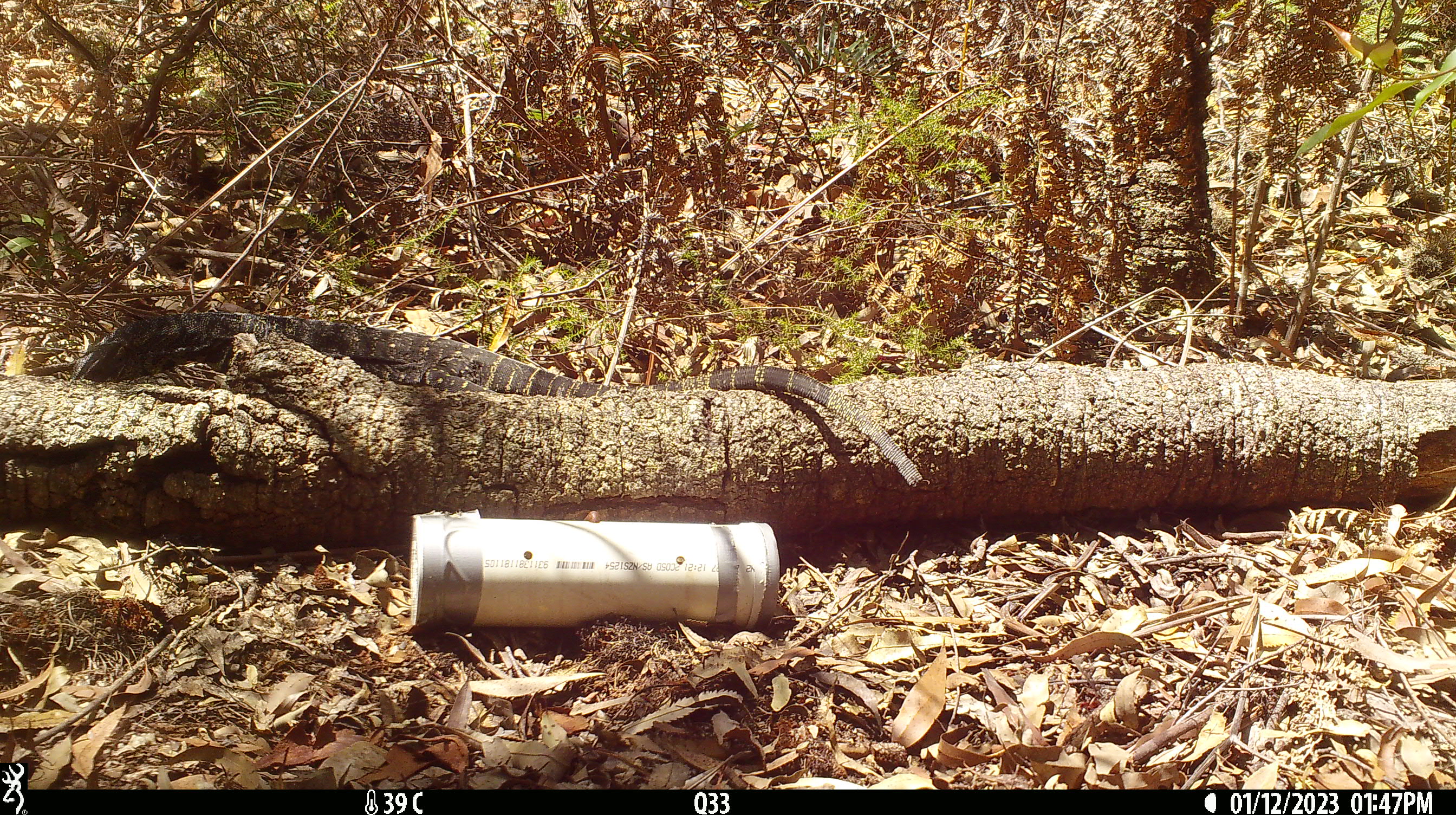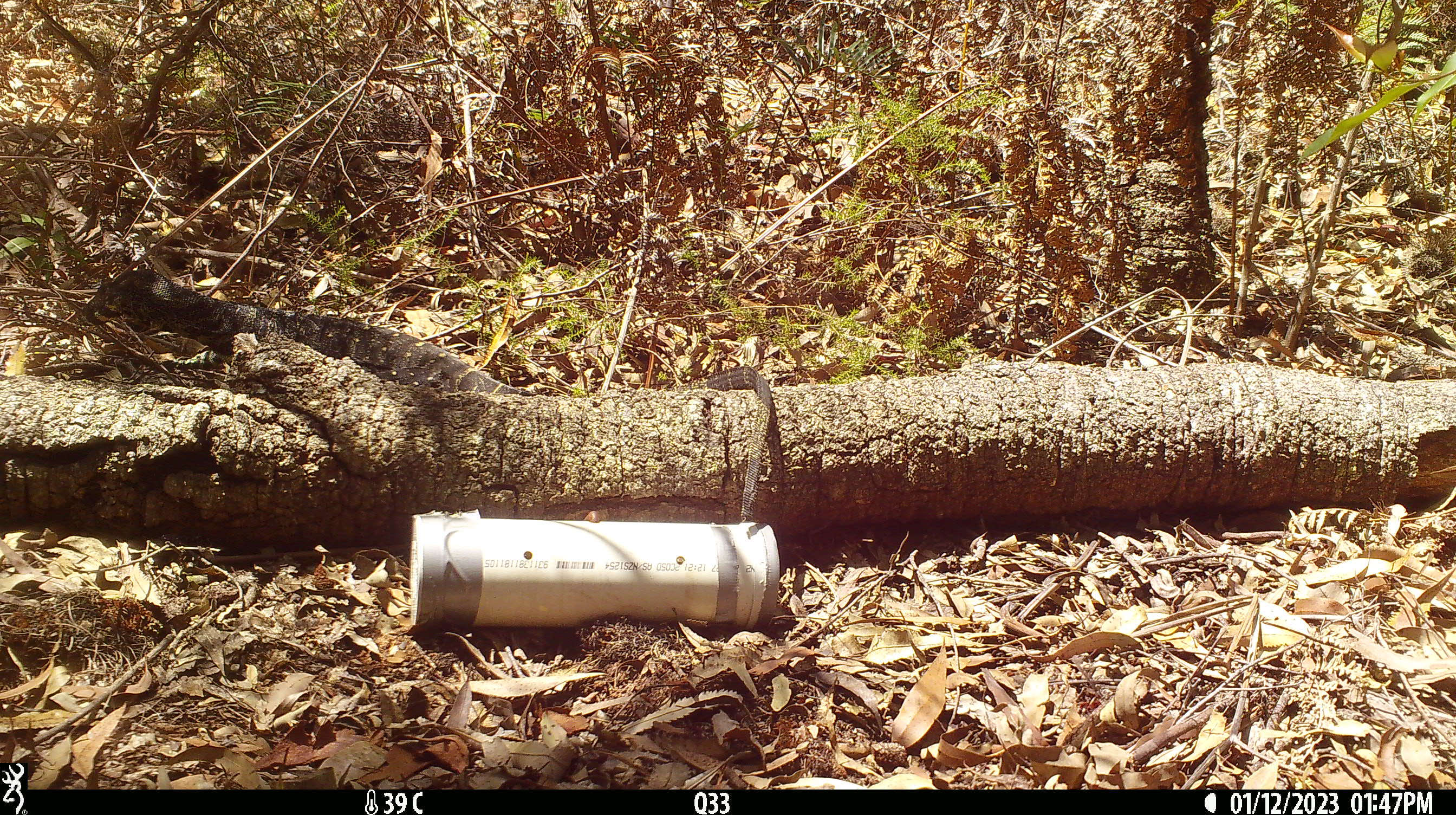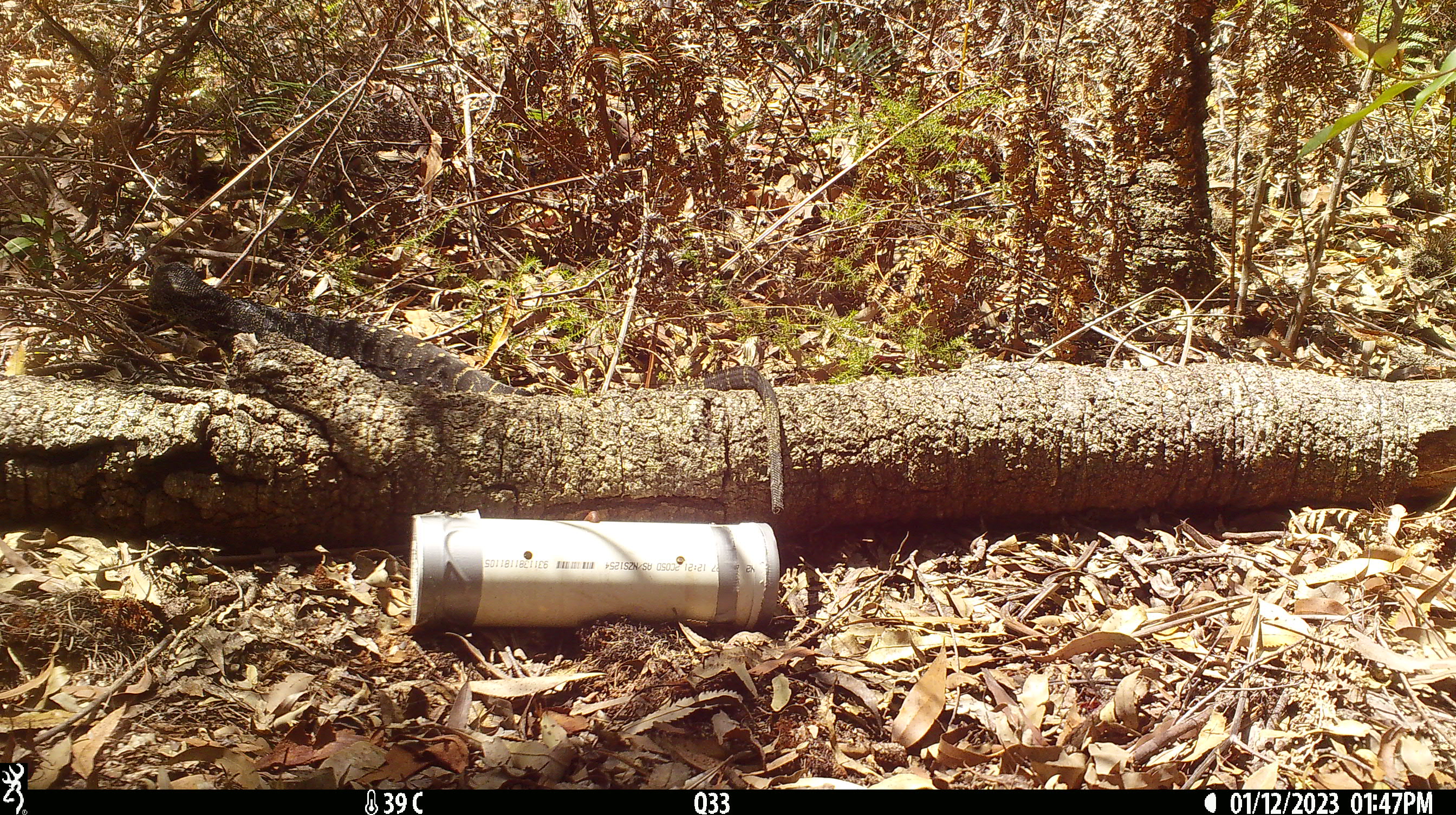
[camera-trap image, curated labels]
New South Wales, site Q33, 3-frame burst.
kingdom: Animalia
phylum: Chordata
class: Reptilia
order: Squamata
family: Varanidae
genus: Varanus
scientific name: Varanus varius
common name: lace monitor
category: goanna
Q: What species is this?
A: Goanna (lace monitor) (Varanus varius).